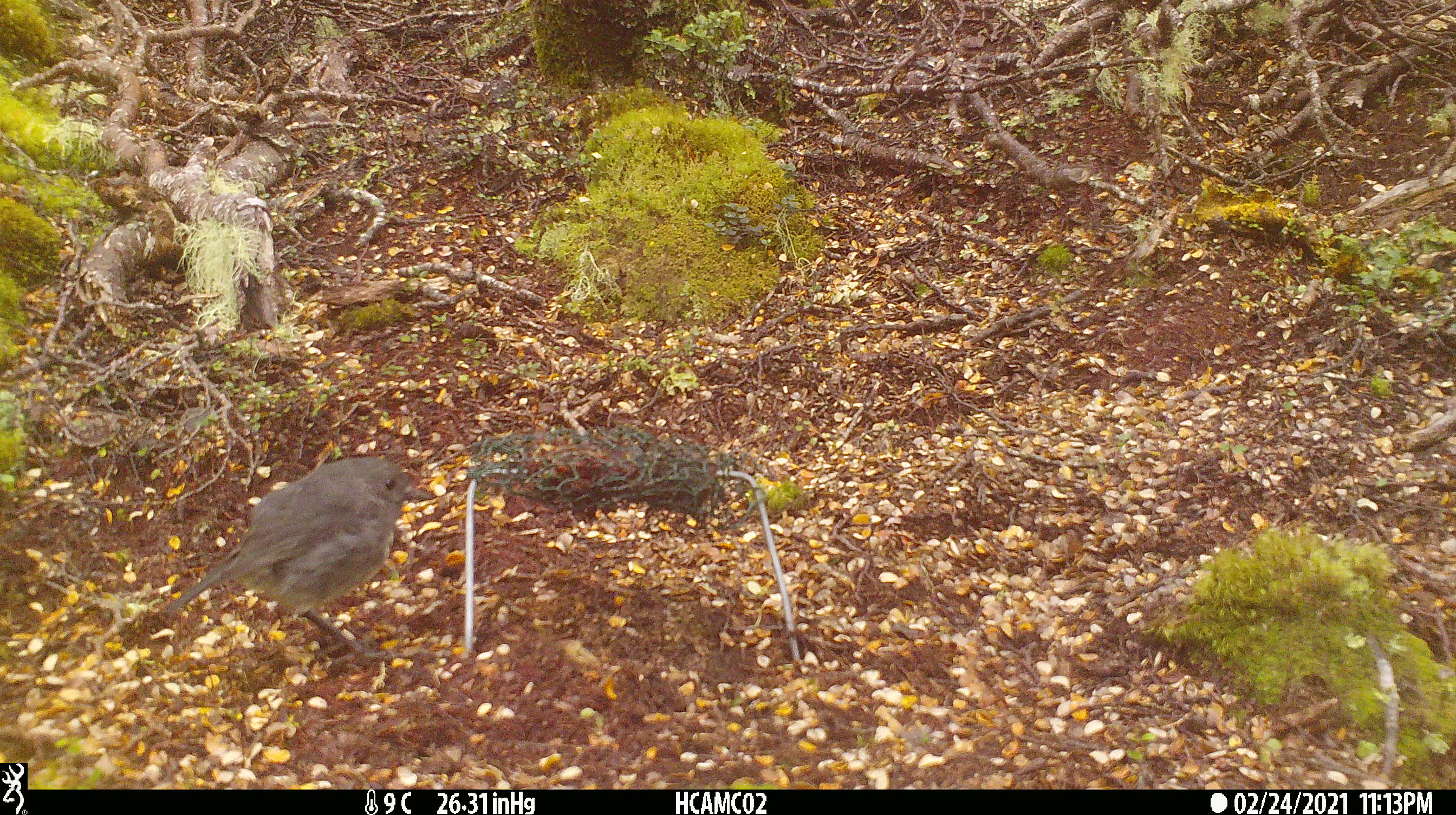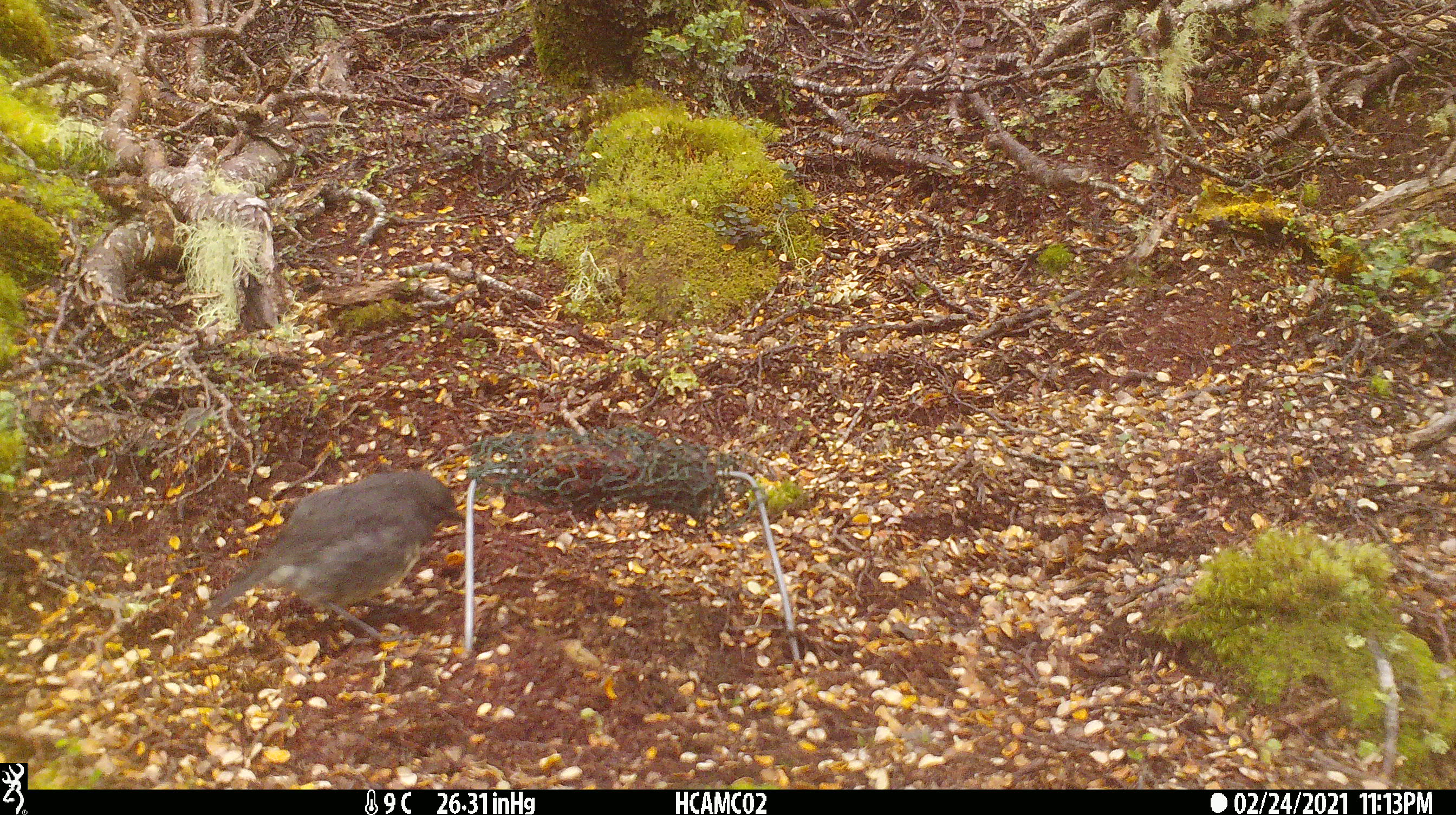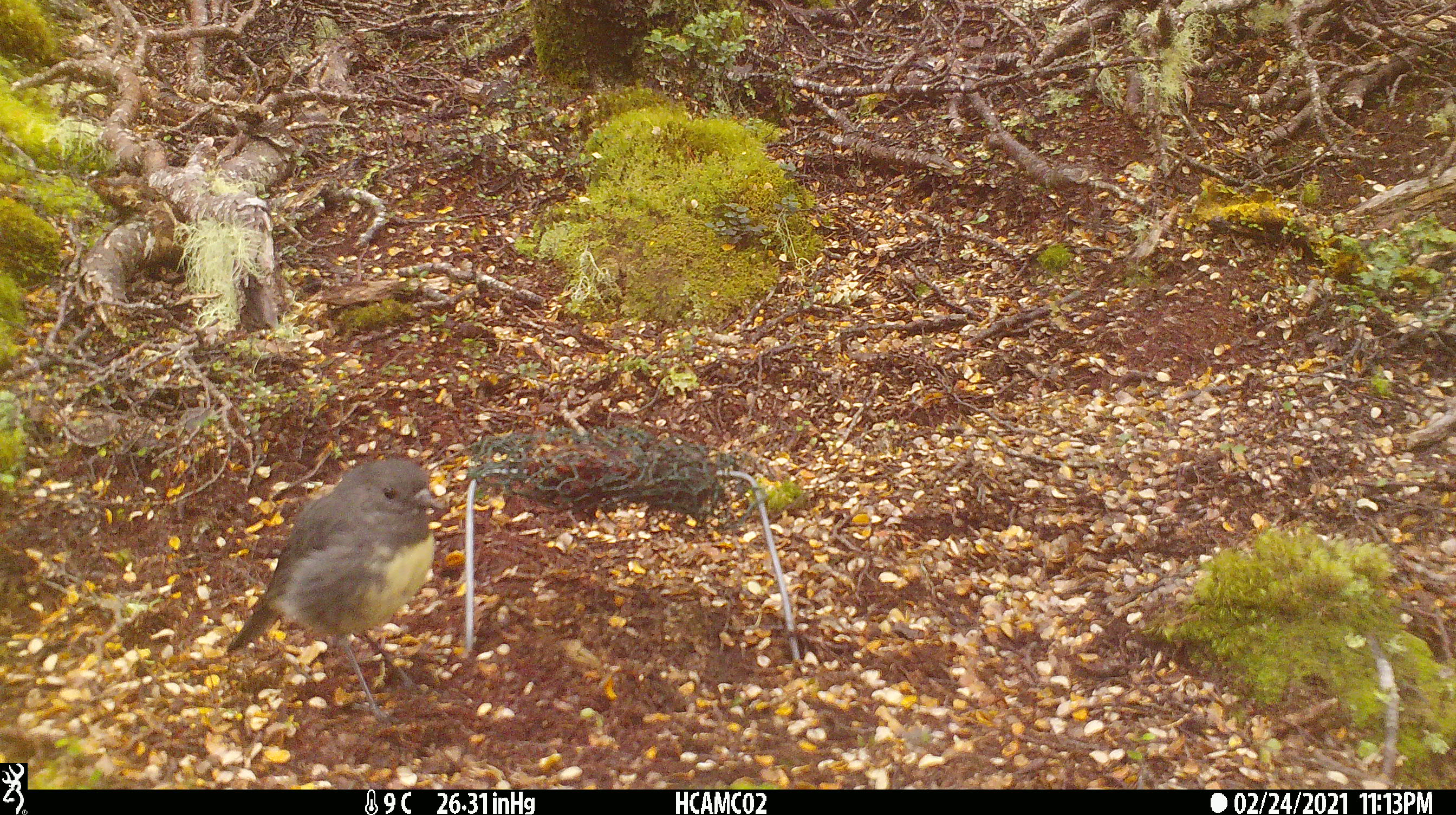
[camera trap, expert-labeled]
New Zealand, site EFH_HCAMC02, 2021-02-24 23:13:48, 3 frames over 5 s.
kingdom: Animalia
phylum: Chordata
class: Aves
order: Passeriformes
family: Petroicidae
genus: Petroica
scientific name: Petroica australis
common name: new zealand robin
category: robin